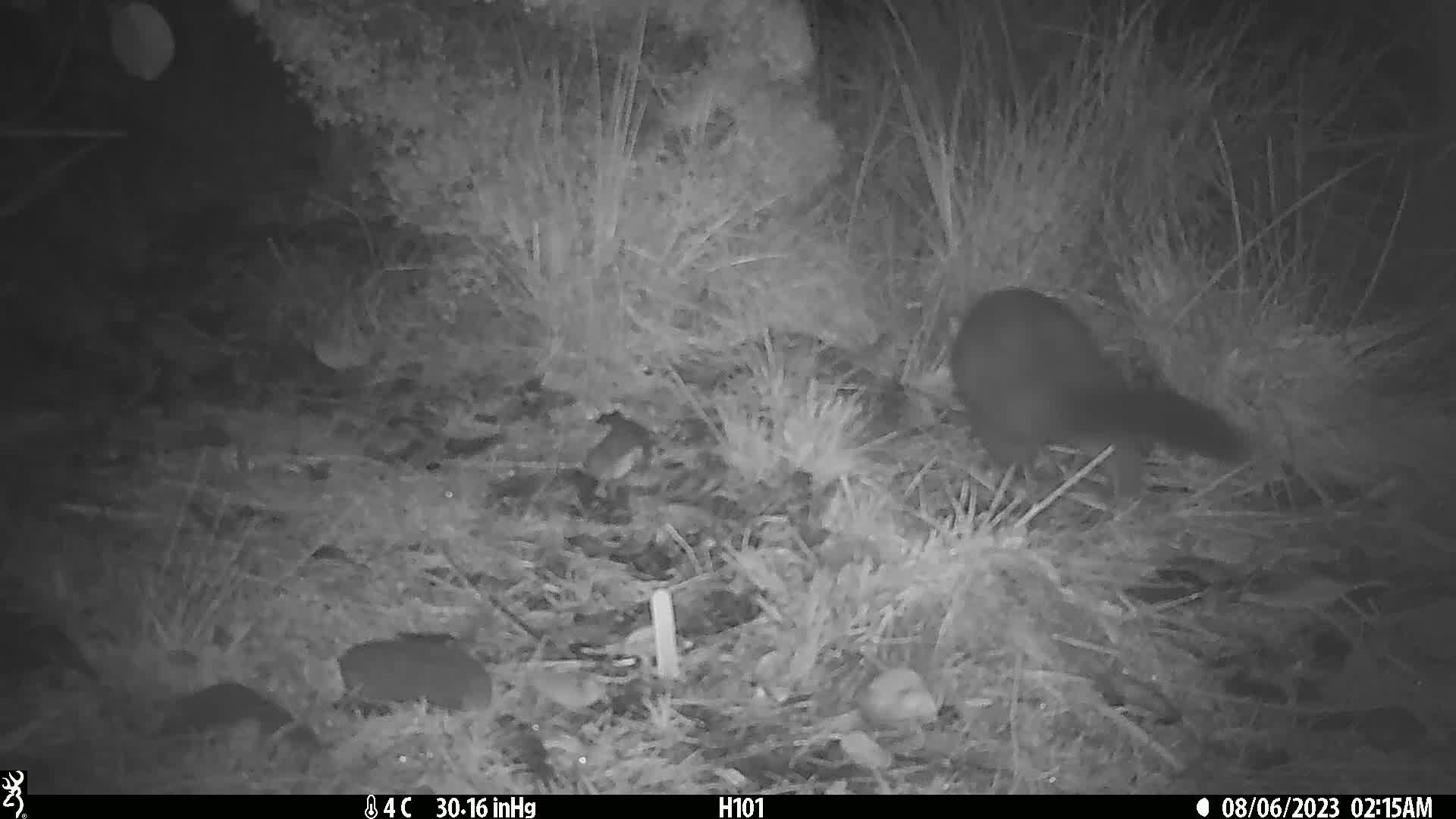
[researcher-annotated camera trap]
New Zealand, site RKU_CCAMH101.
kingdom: Animalia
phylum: Chordata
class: Mammalia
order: Diprotodontia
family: Phalangeridae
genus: Trichosurus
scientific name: Trichosurus vulpecula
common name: common brushtail possum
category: possum